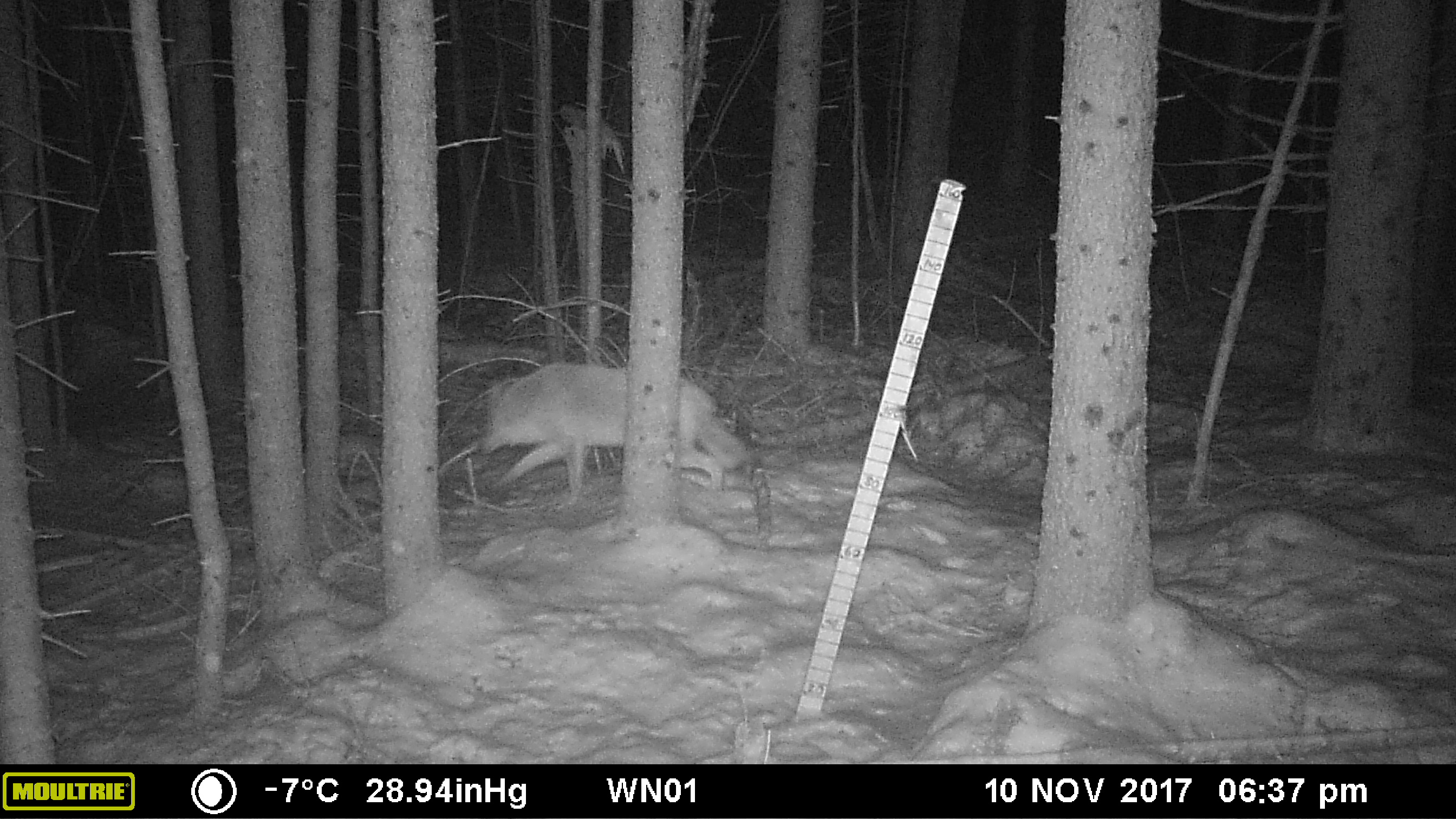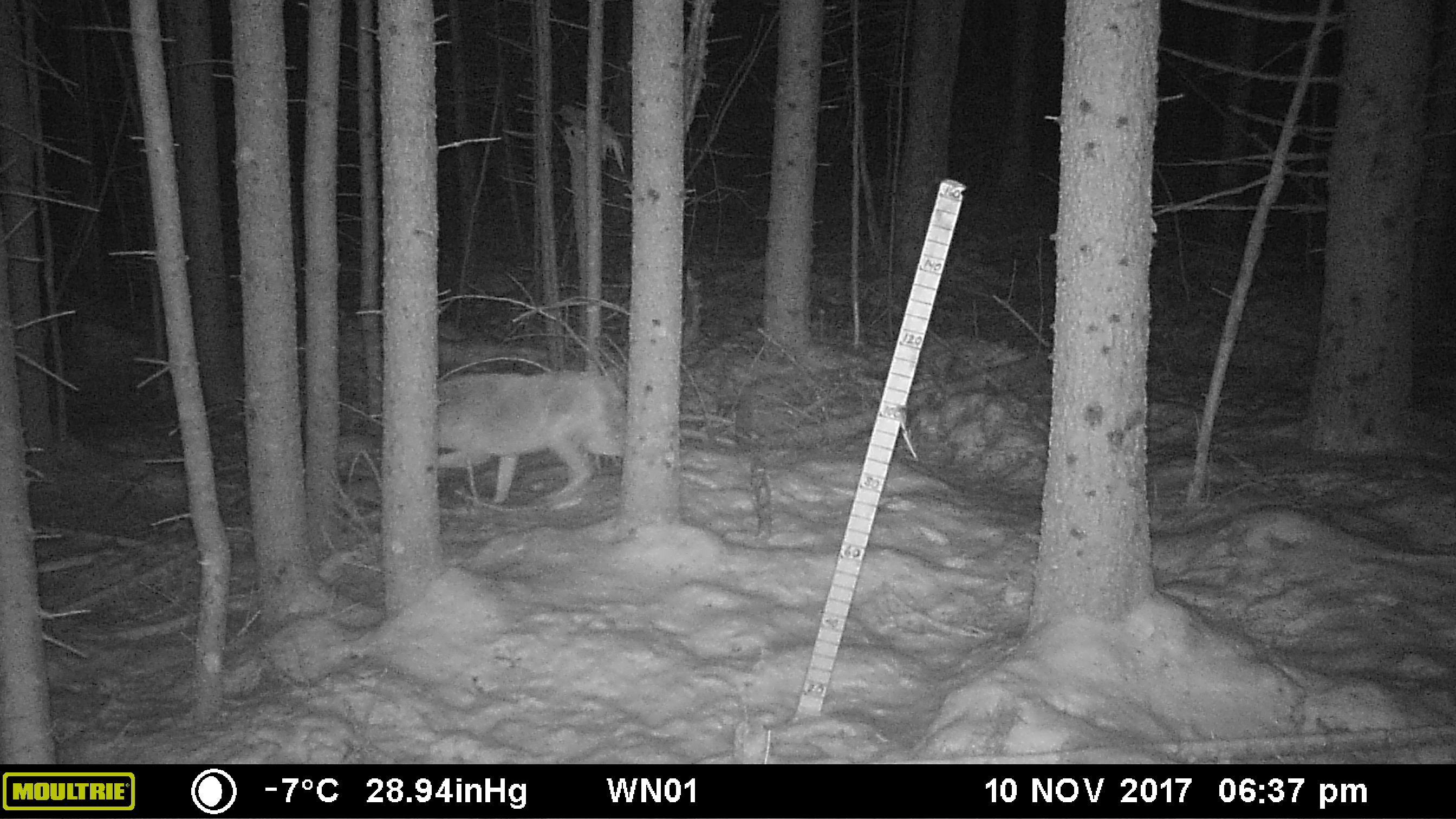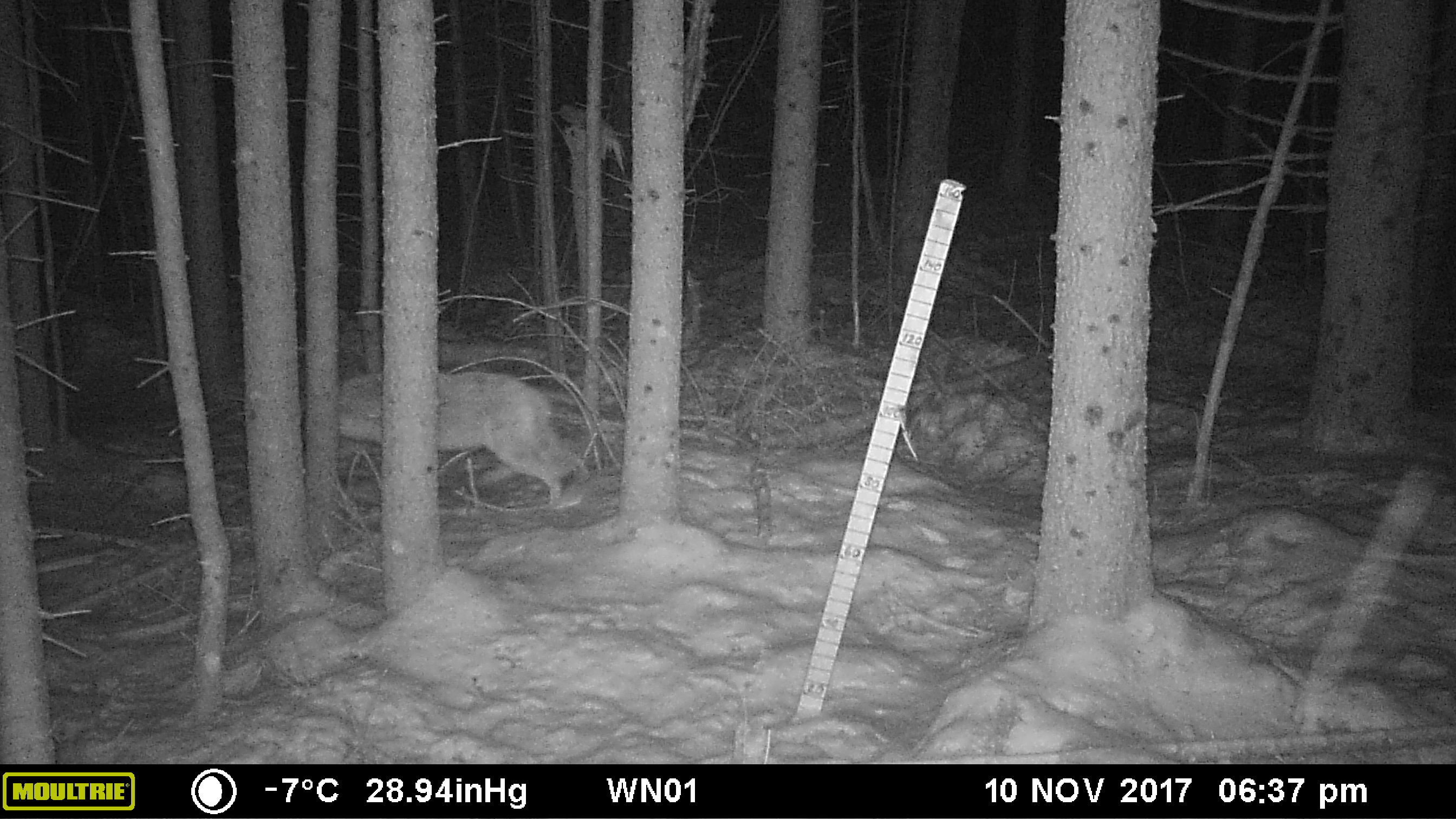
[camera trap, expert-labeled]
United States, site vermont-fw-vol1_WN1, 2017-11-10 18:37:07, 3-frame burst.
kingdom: Animalia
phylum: Chordata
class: Mammalia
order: Carnivora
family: Canidae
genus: Canis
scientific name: Canis latrans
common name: coyote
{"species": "coyote (Canis latrans)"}